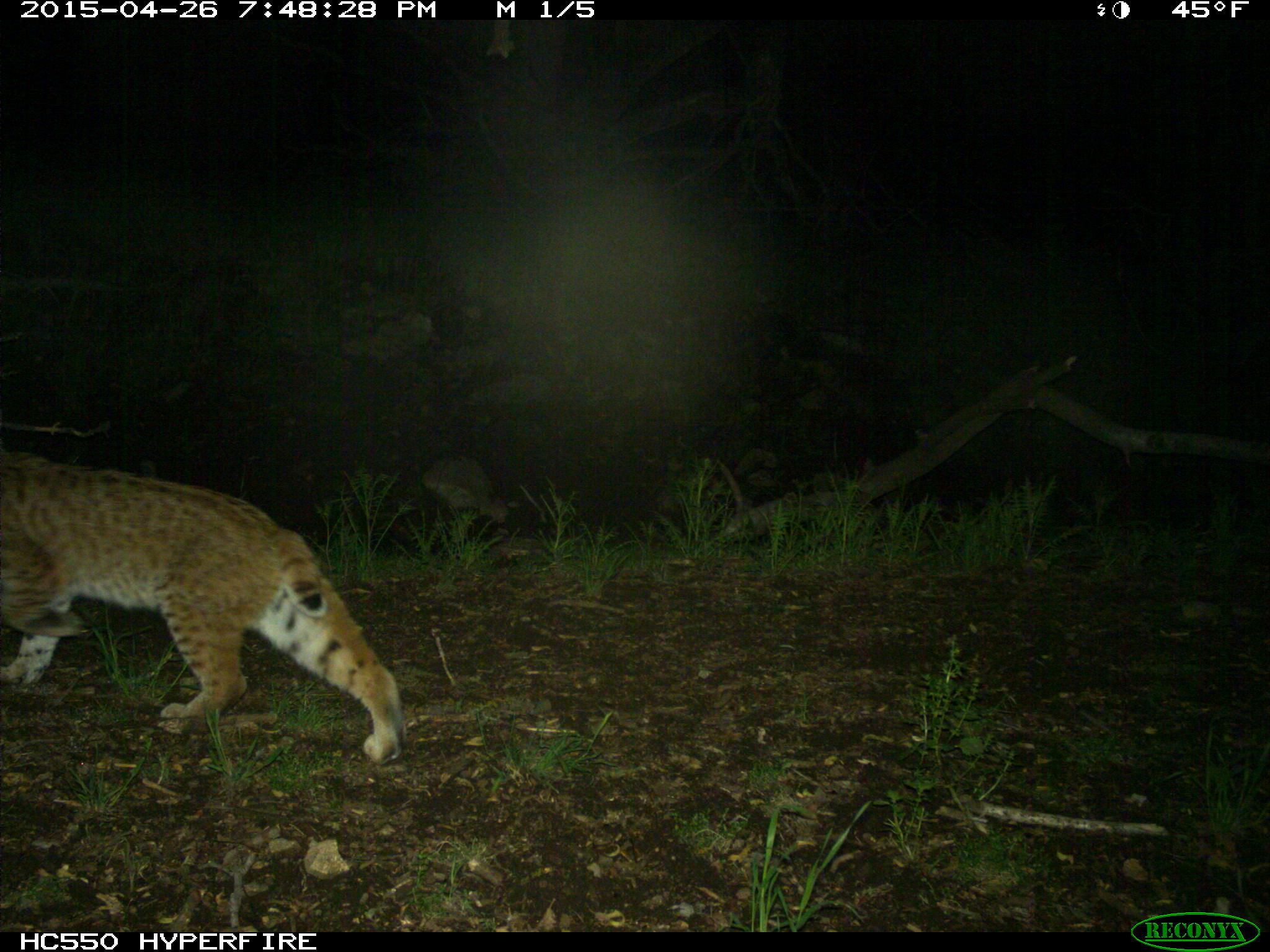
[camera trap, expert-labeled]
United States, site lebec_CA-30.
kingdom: Animalia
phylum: Chordata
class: Mammalia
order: Carnivora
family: Felidae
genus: Lynx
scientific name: Lynx rufus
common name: bobcat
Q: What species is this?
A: Lynx rufus (bobcat).